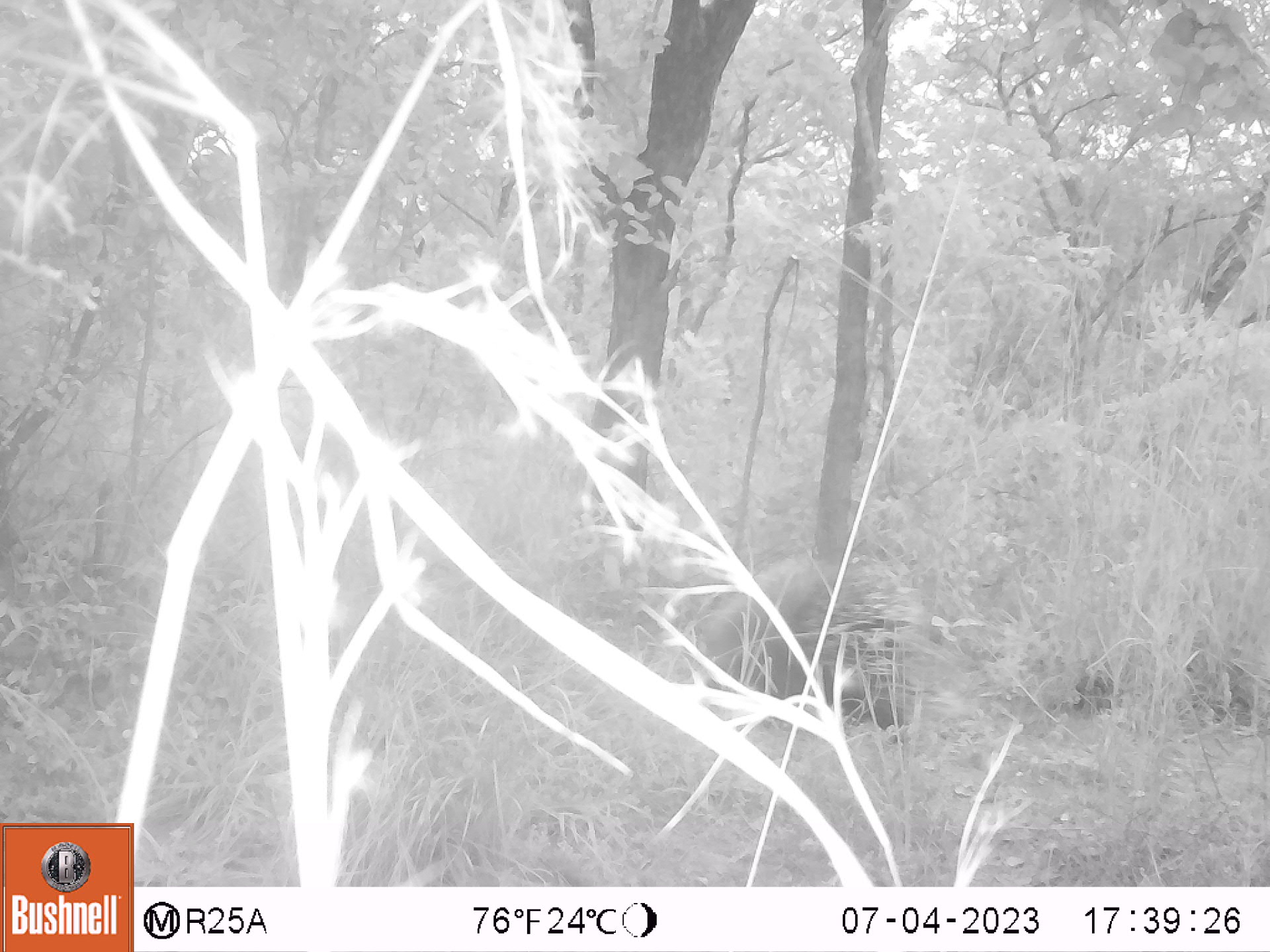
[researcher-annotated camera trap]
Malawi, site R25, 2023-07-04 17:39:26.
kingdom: Animalia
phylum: Chordata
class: Mammalia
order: Rodentia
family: Hystricidae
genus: Hystrix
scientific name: Hystrix africaeaustralis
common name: cape porcupine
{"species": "cape porcupine (Hystrix africaeaustralis)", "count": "1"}